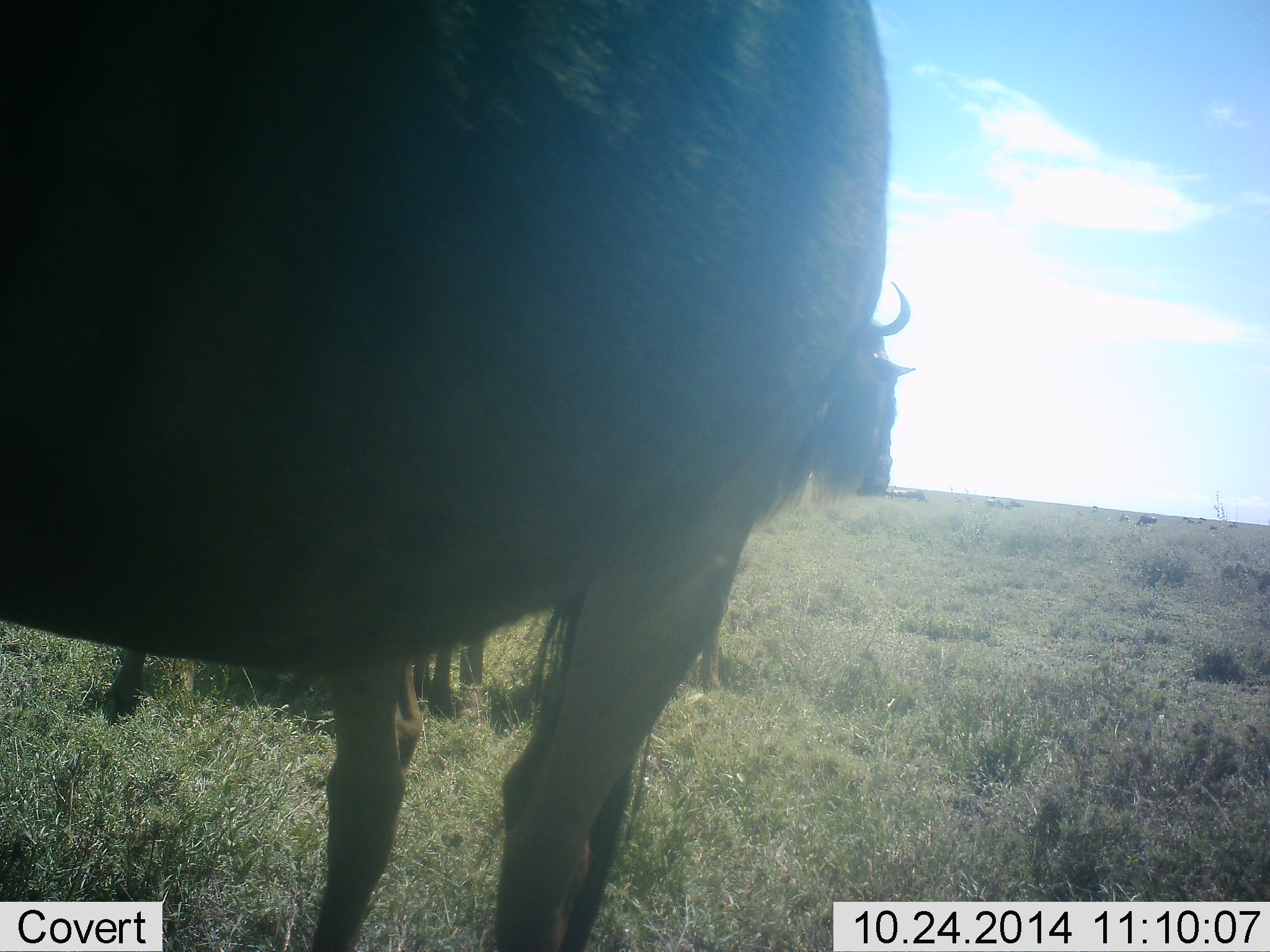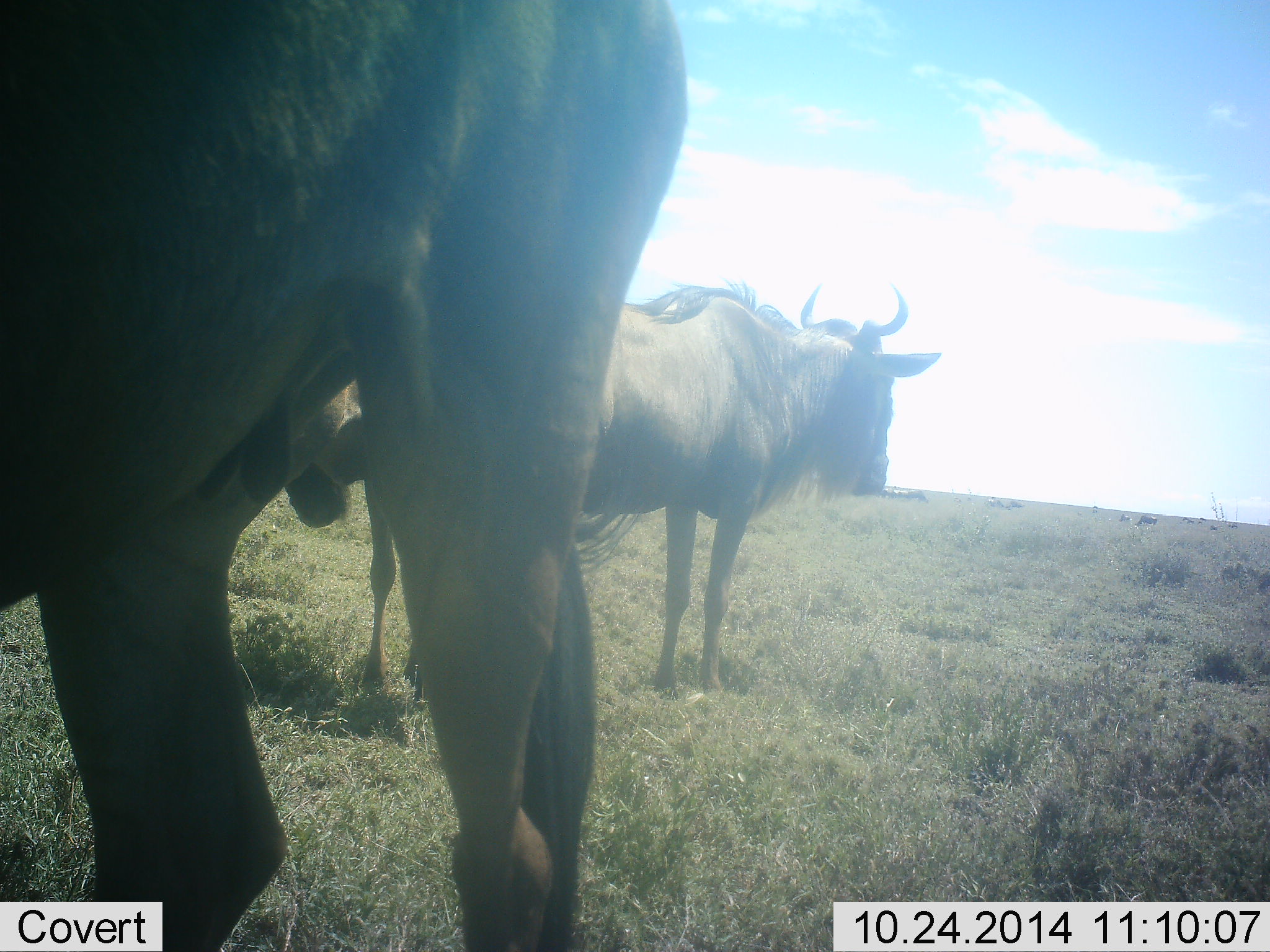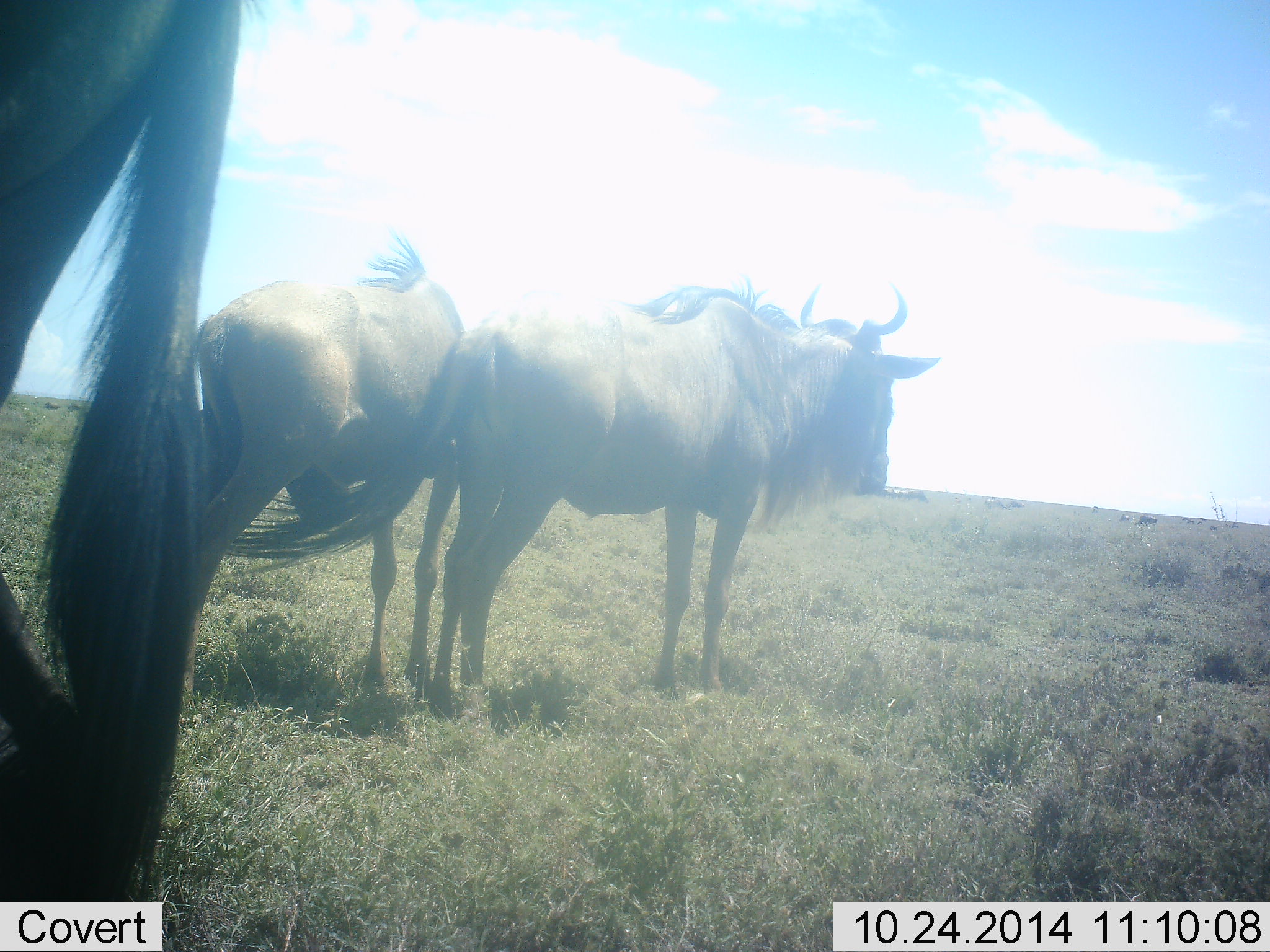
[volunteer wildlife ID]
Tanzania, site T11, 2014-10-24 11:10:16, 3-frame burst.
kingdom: Animalia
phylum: Chordata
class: Mammalia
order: Artiodactyla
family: Bovidae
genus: Connochaetes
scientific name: Connochaetes taurinus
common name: blue wildebeest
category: wildebeest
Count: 3.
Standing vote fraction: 100%.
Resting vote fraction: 0%.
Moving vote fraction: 70%.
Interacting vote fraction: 0%.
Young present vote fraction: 0%.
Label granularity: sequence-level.